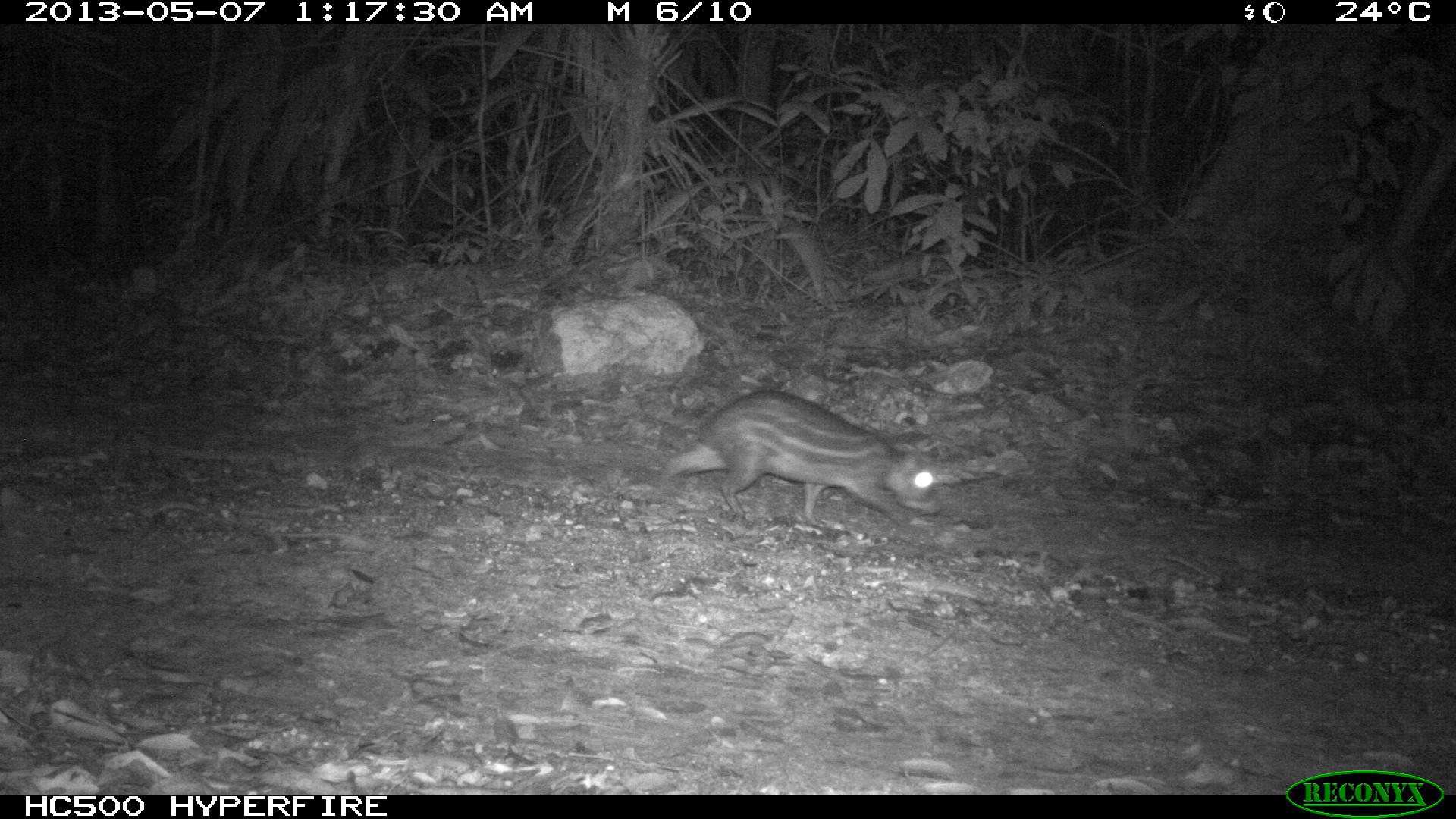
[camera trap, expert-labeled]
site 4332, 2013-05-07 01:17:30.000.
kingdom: Animalia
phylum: Chordata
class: Mammalia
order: Rodentia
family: Cuniculidae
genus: Cuniculus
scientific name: Cuniculus paca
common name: lowland paca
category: agouti paca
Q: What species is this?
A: Agouti paca (lowland paca) (Cuniculus paca).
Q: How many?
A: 1.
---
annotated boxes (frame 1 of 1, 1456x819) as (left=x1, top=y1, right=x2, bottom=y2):
agouti paca: (left=657, top=386, right=943, bottom=526)